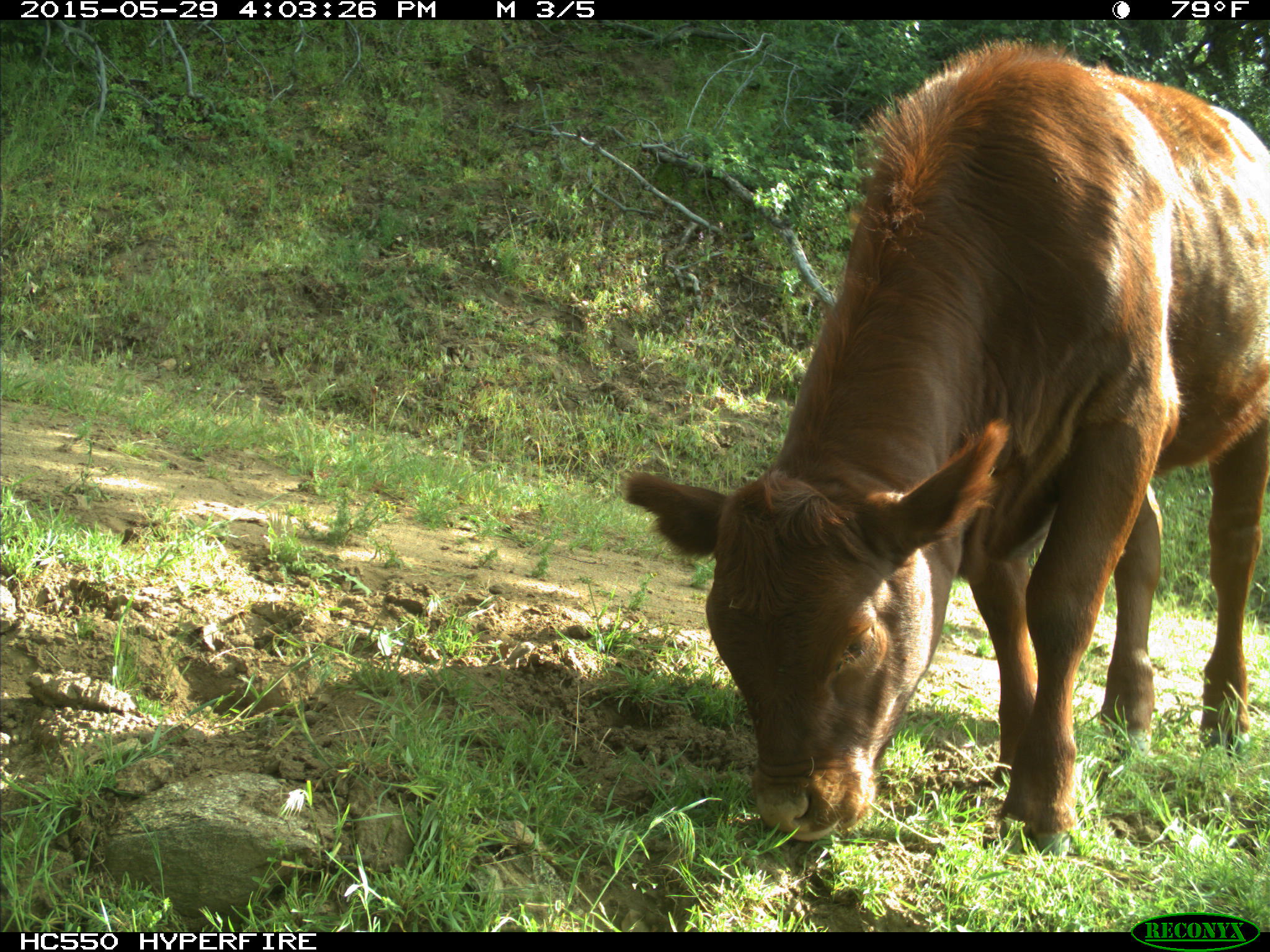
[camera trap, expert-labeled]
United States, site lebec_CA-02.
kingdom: Animalia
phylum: Chordata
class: Mammalia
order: Artiodactyla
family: Bovidae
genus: Bos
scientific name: Bos taurus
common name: domestic cow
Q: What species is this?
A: Bos taurus (domestic cow).